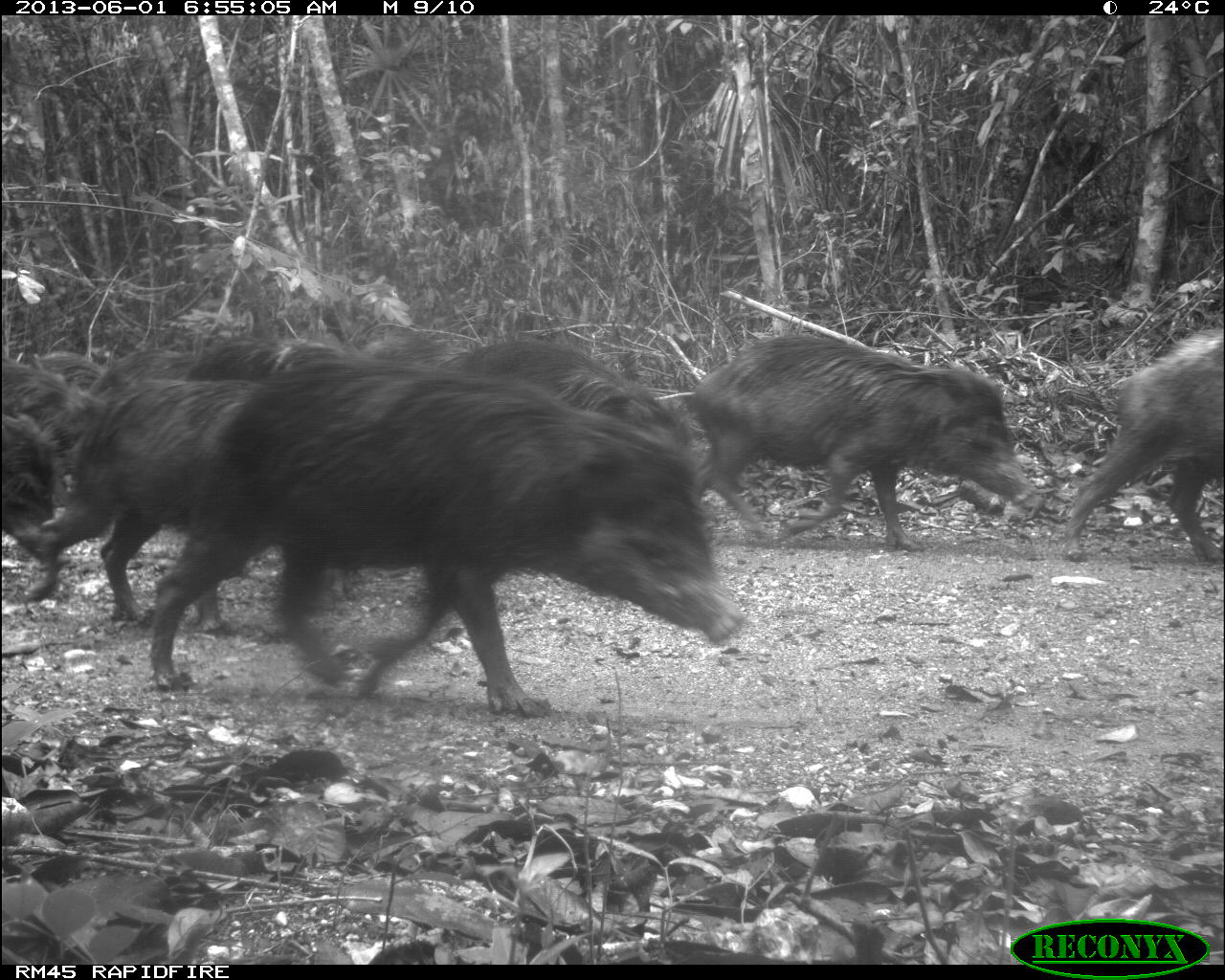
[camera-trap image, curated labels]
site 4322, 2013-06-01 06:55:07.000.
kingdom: Animalia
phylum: Chordata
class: Mammalia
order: Artiodactyla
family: Tayassuidae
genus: Tayassu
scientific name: Tayassu pecari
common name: white-lipped peccary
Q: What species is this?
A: Tayassu pecari (white-lipped peccary).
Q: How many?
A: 39.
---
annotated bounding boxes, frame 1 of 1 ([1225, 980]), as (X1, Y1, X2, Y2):
tayassu pecari: (146, 330, 752, 718); (671, 318, 1040, 556); (18, 361, 277, 630); (1060, 322, 1219, 564); (451, 317, 699, 446); (1, 406, 68, 547); (364, 318, 471, 362); (35, 332, 102, 382)